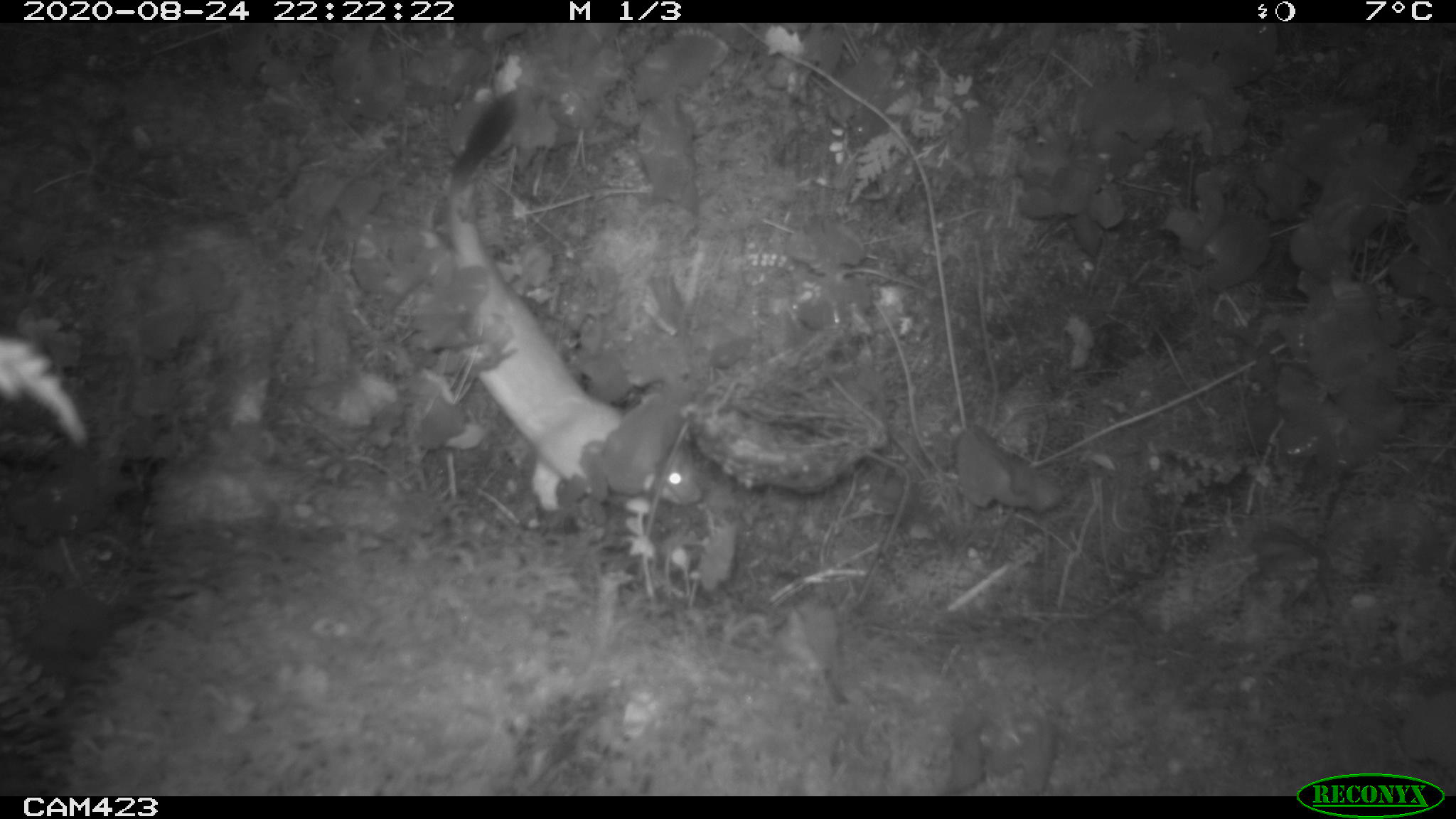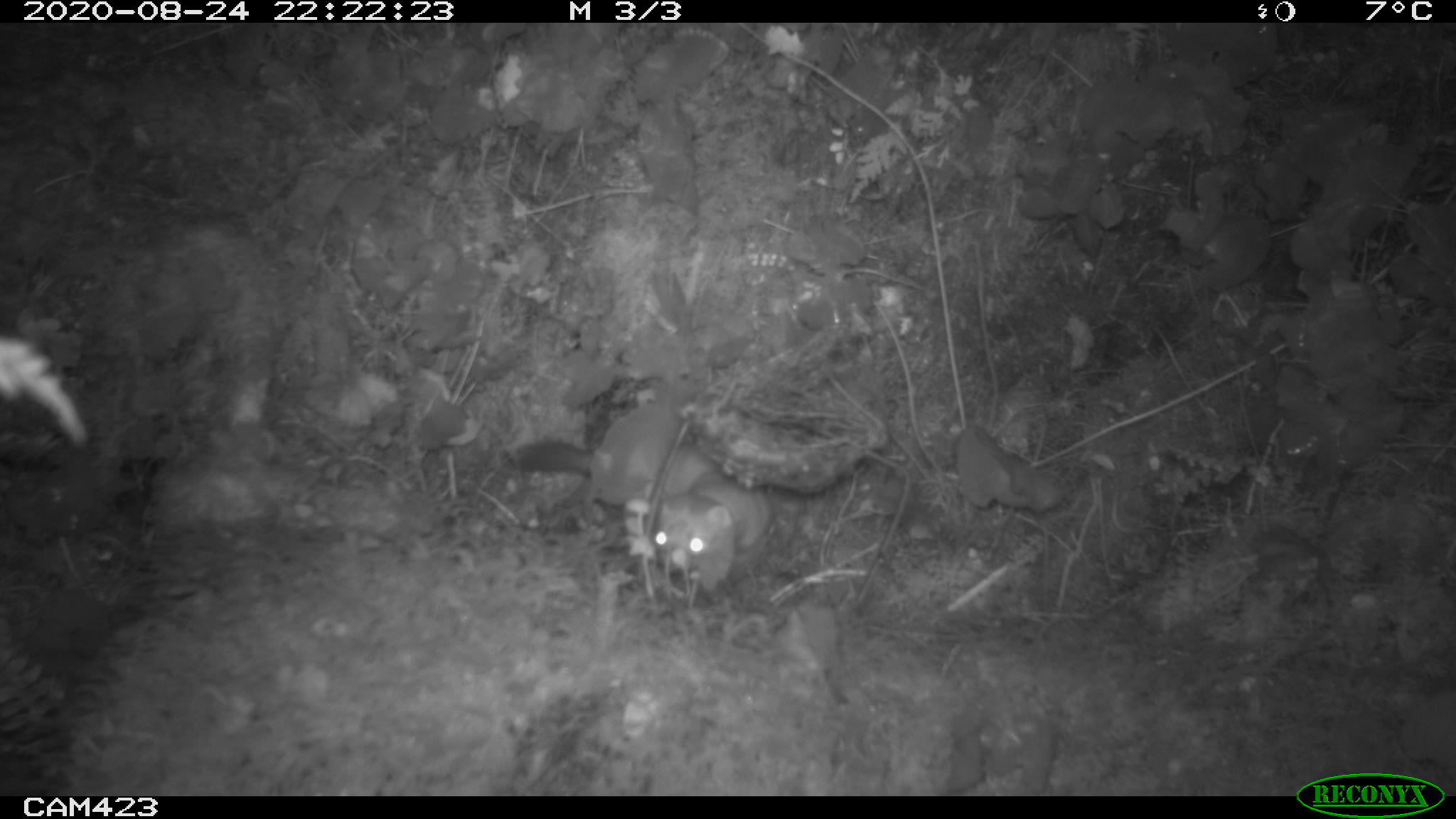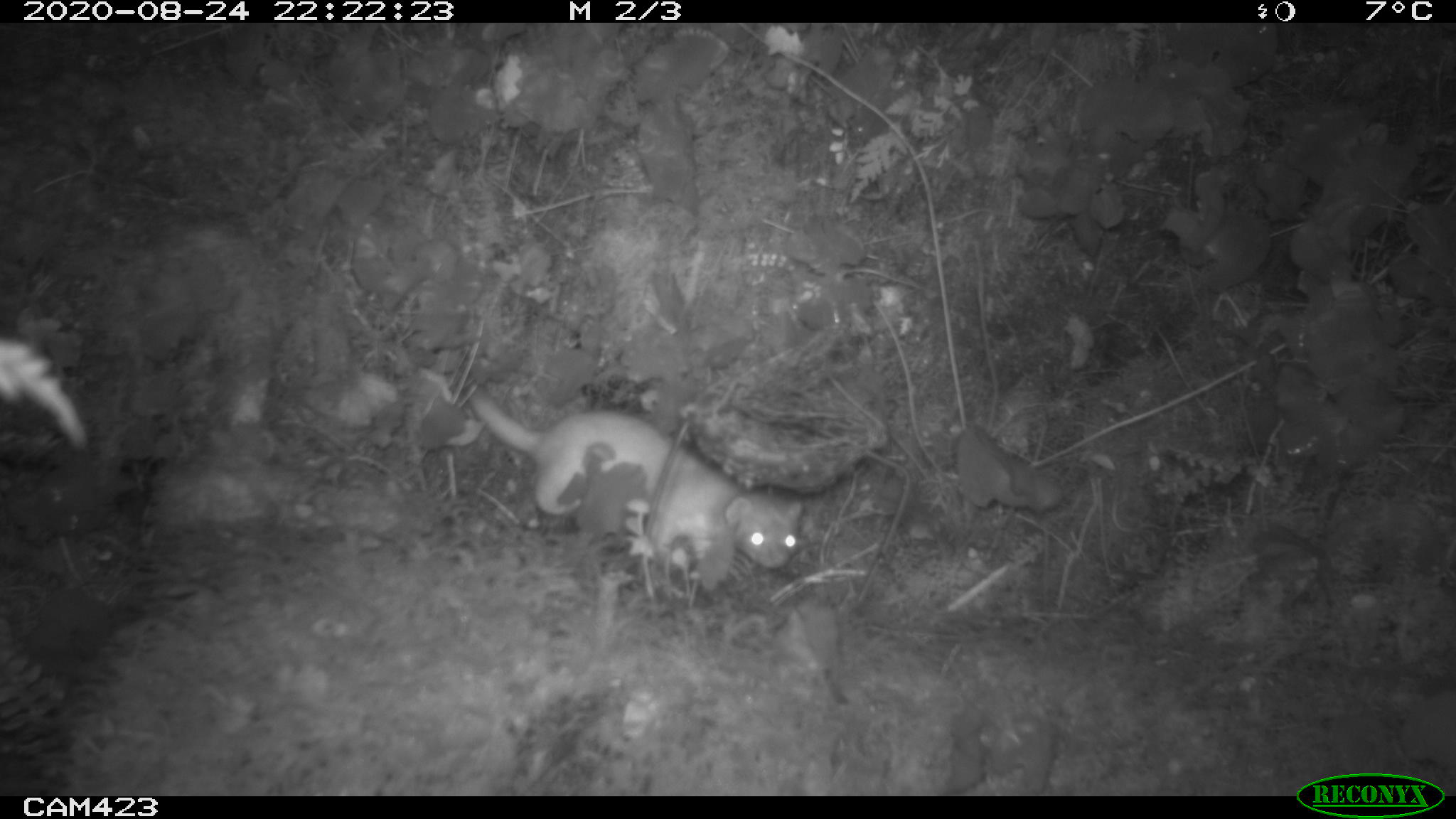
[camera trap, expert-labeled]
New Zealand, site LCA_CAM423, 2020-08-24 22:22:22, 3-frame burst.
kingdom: Animalia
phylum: Chordata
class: Mammalia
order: Carnivora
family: Mustelidae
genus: Mustela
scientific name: Mustela erminea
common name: stoat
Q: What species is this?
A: Stoat (Mustela erminea).